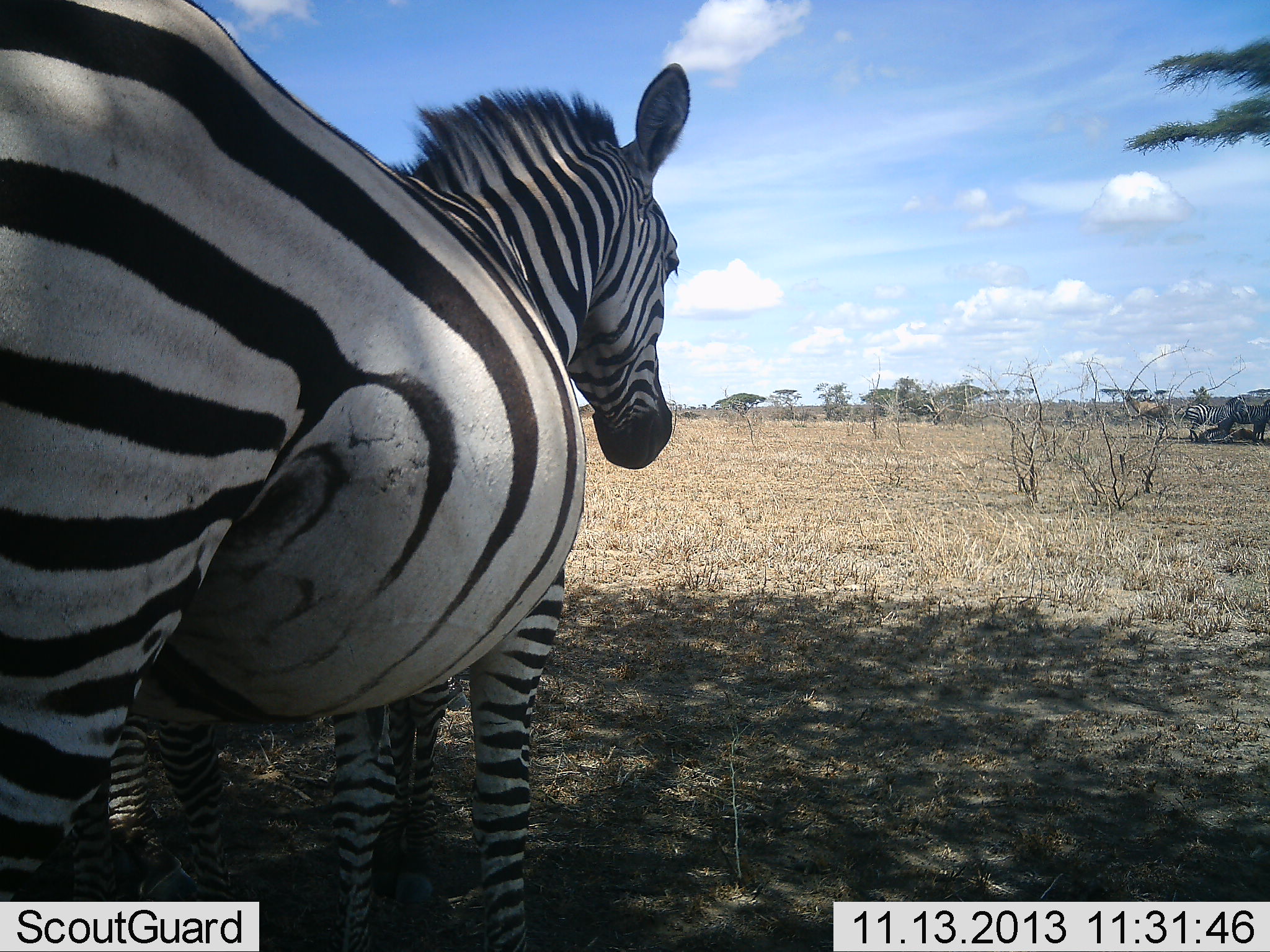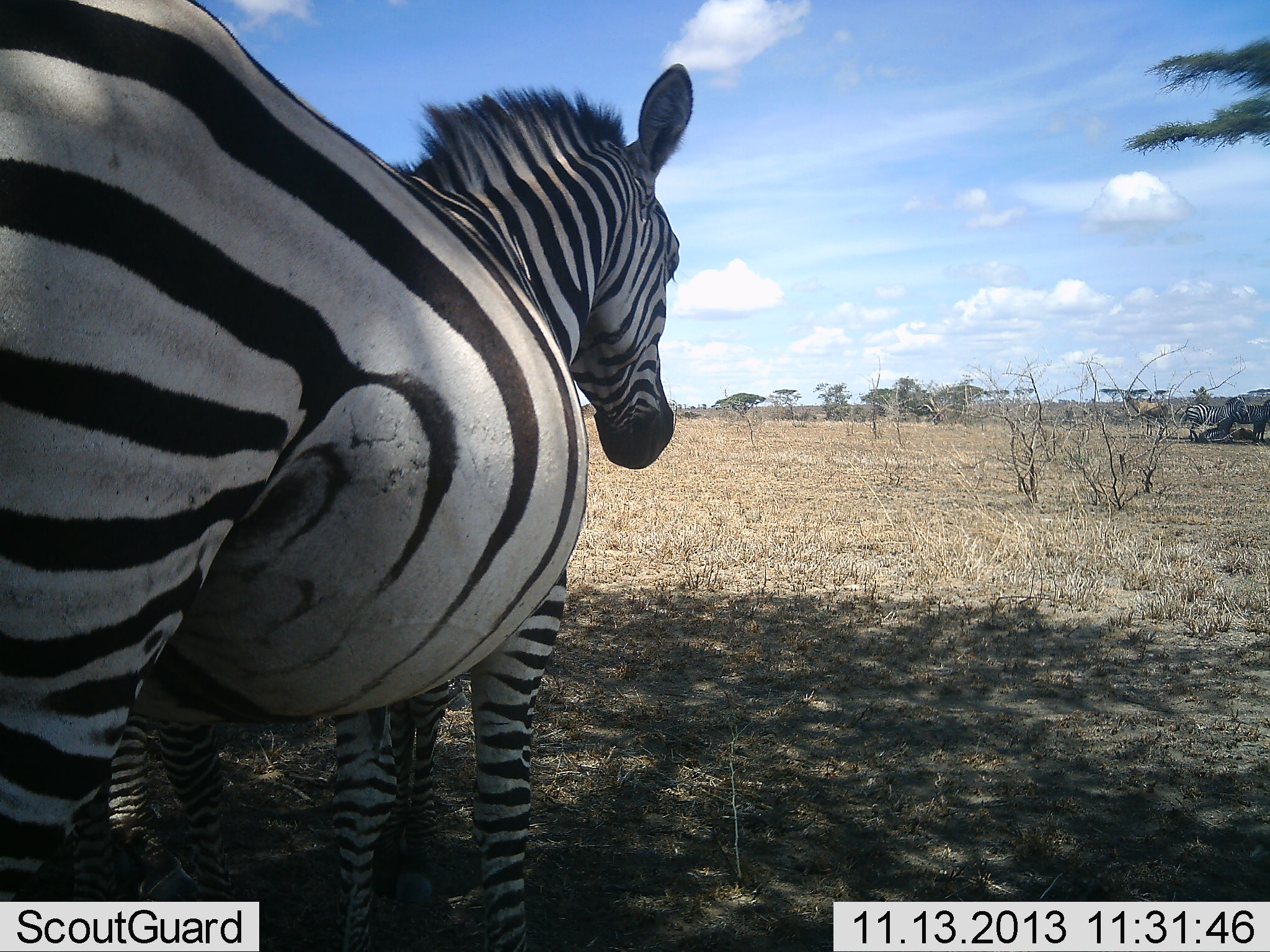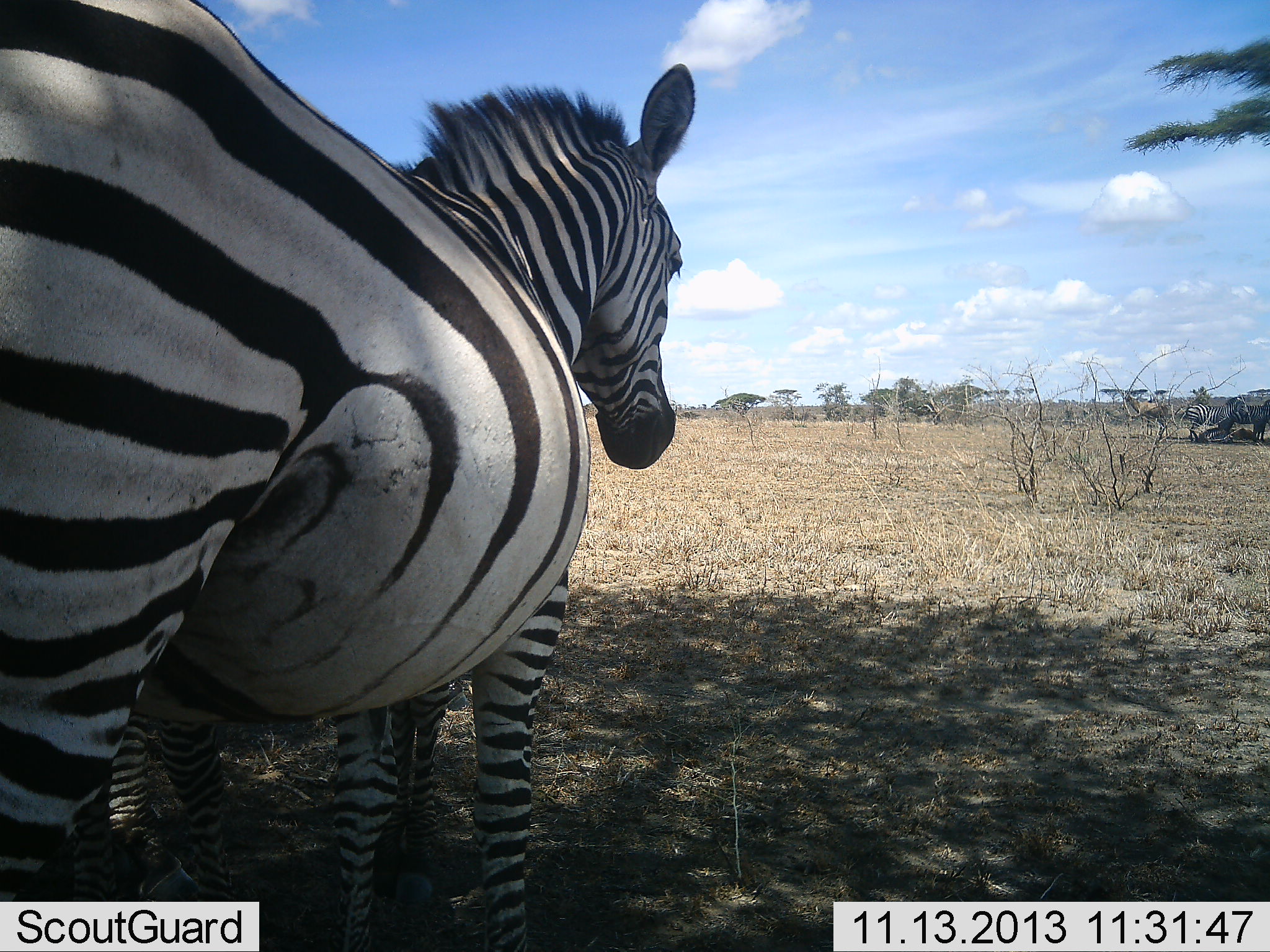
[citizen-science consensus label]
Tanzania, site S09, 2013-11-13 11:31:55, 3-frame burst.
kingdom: Animalia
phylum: Chordata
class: Mammalia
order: Perissodactyla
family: Equidae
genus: Equus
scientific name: Equus quagga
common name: plains zebra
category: zebra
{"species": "zebra (plains zebra) (Equus quagga)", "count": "2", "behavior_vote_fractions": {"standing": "97%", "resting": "7%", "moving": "3%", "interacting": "5%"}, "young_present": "25%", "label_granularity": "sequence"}